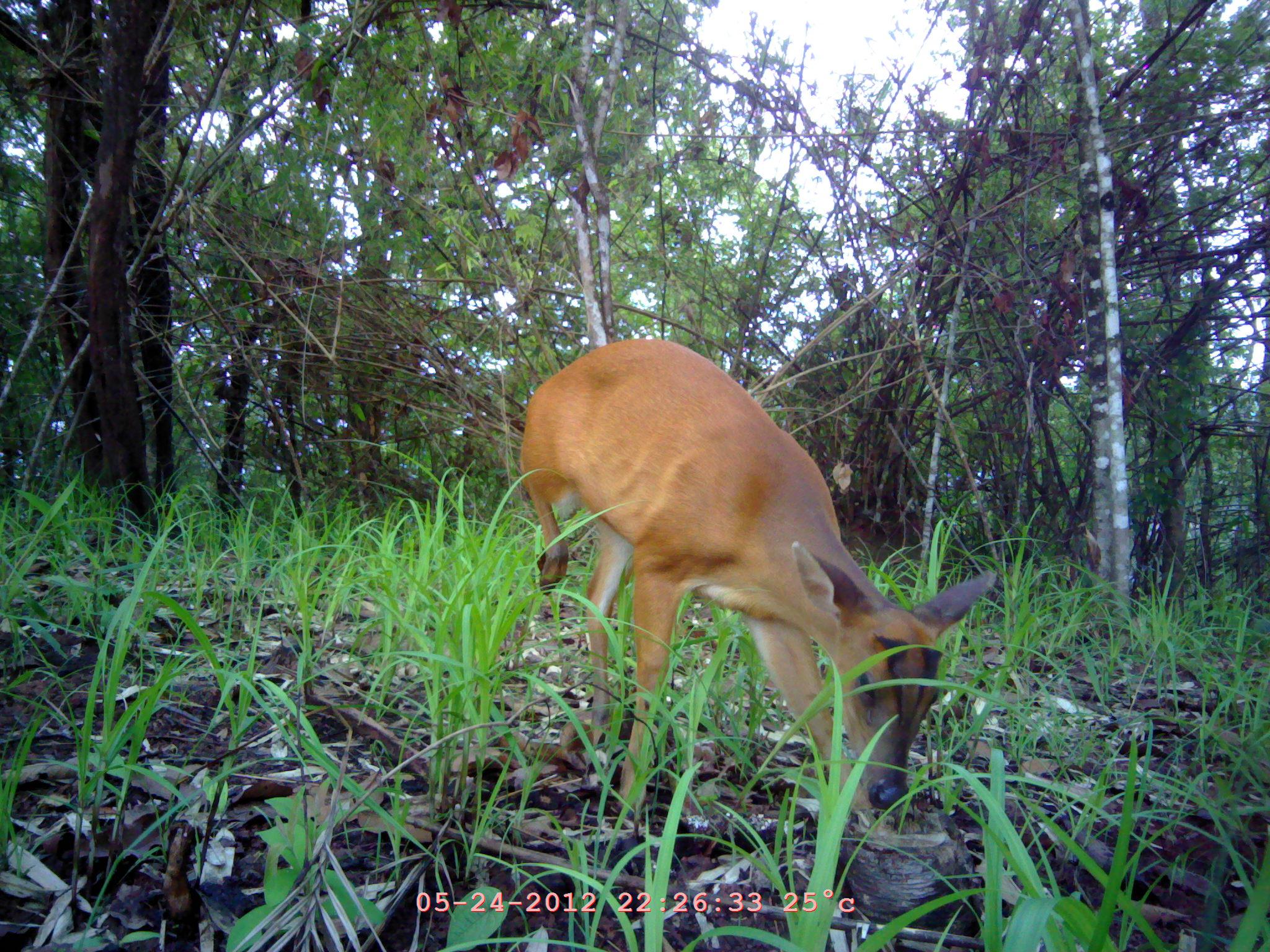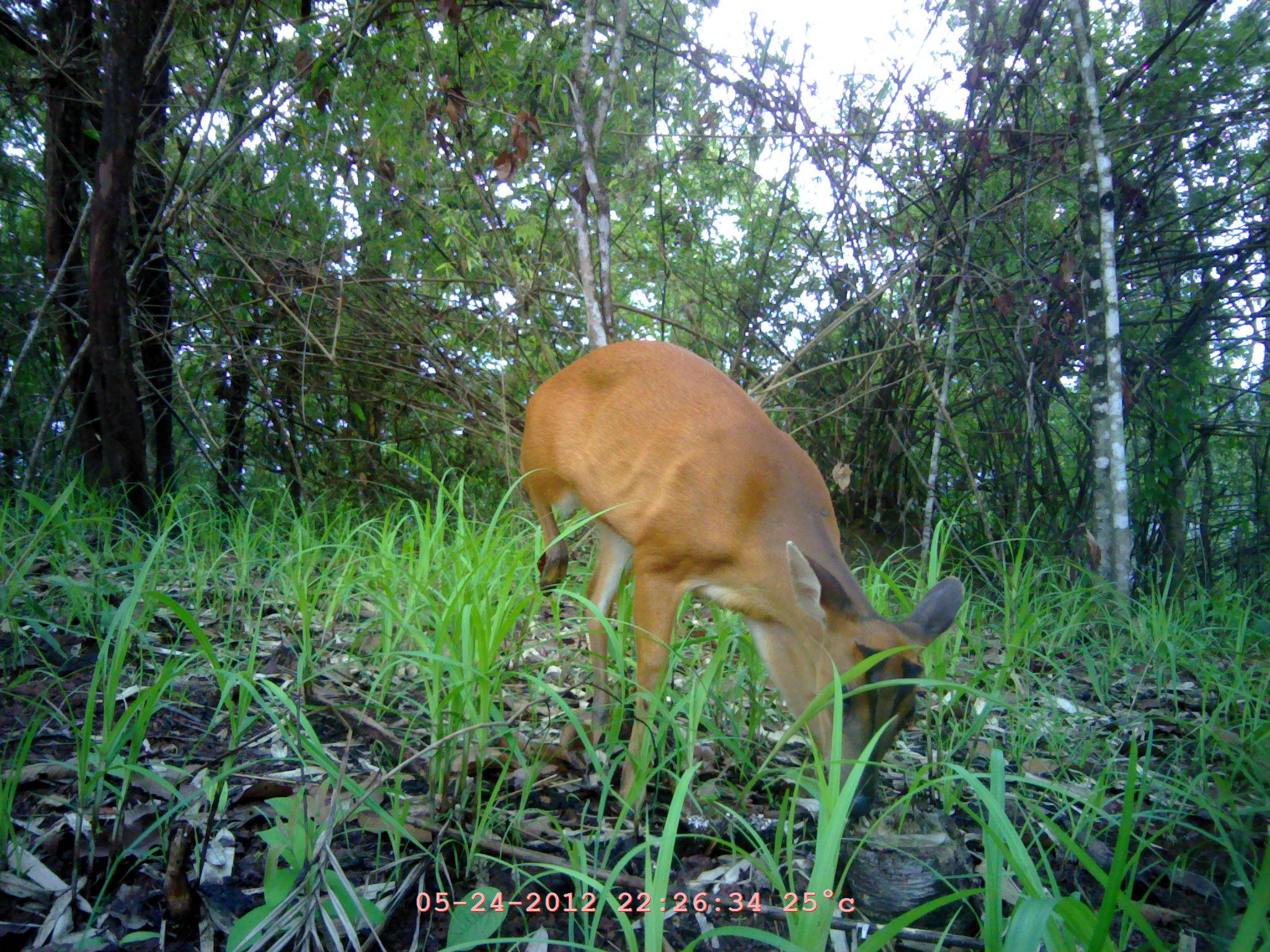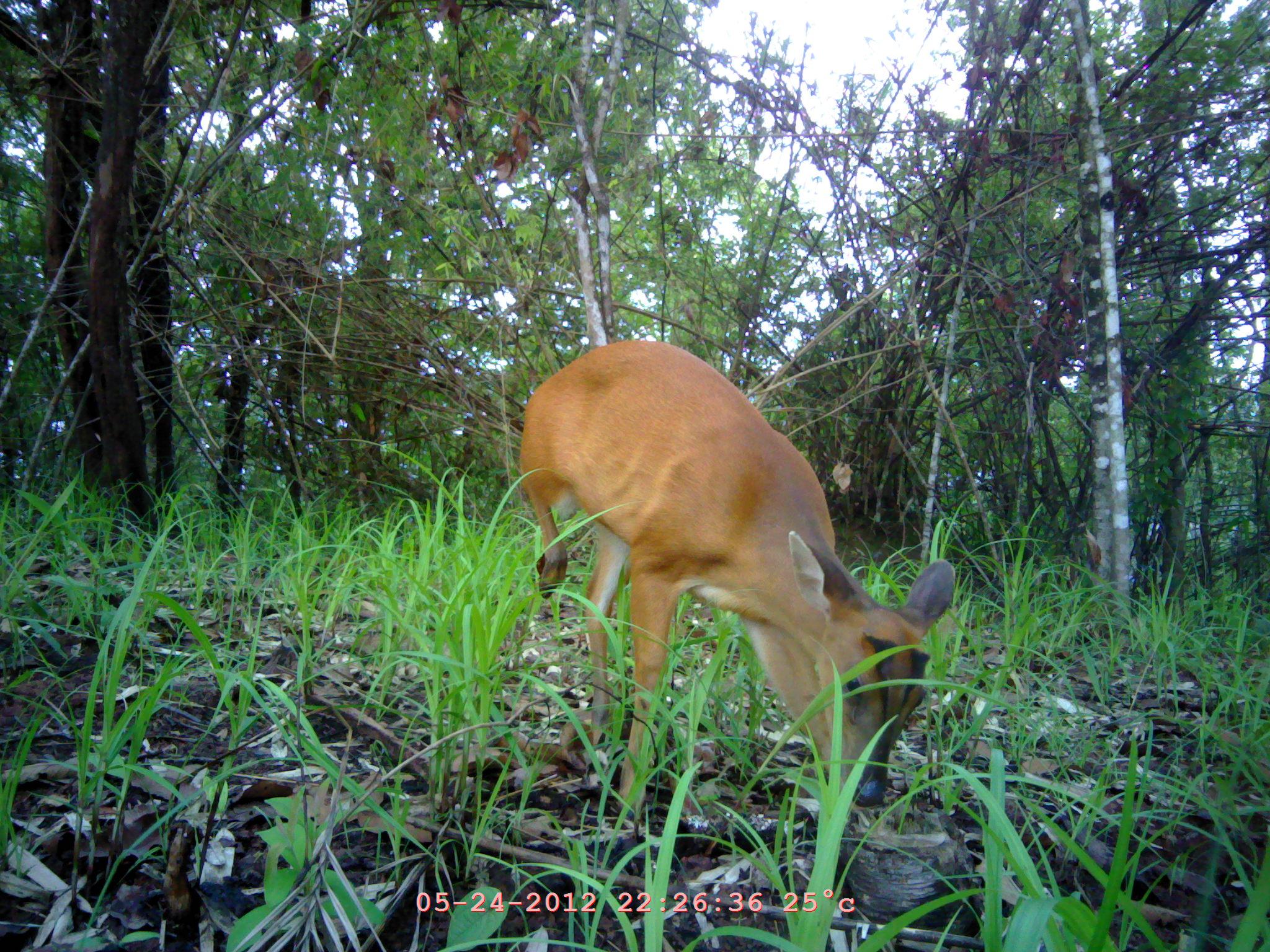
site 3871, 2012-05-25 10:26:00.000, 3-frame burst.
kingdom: Animalia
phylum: Chordata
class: Mammalia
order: Artiodactyla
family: Cervidae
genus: Muntiacus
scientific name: Muntiacus muntjak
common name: southern red muntjac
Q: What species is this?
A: Muntiacus muntjak (southern red muntjac).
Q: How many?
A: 1.